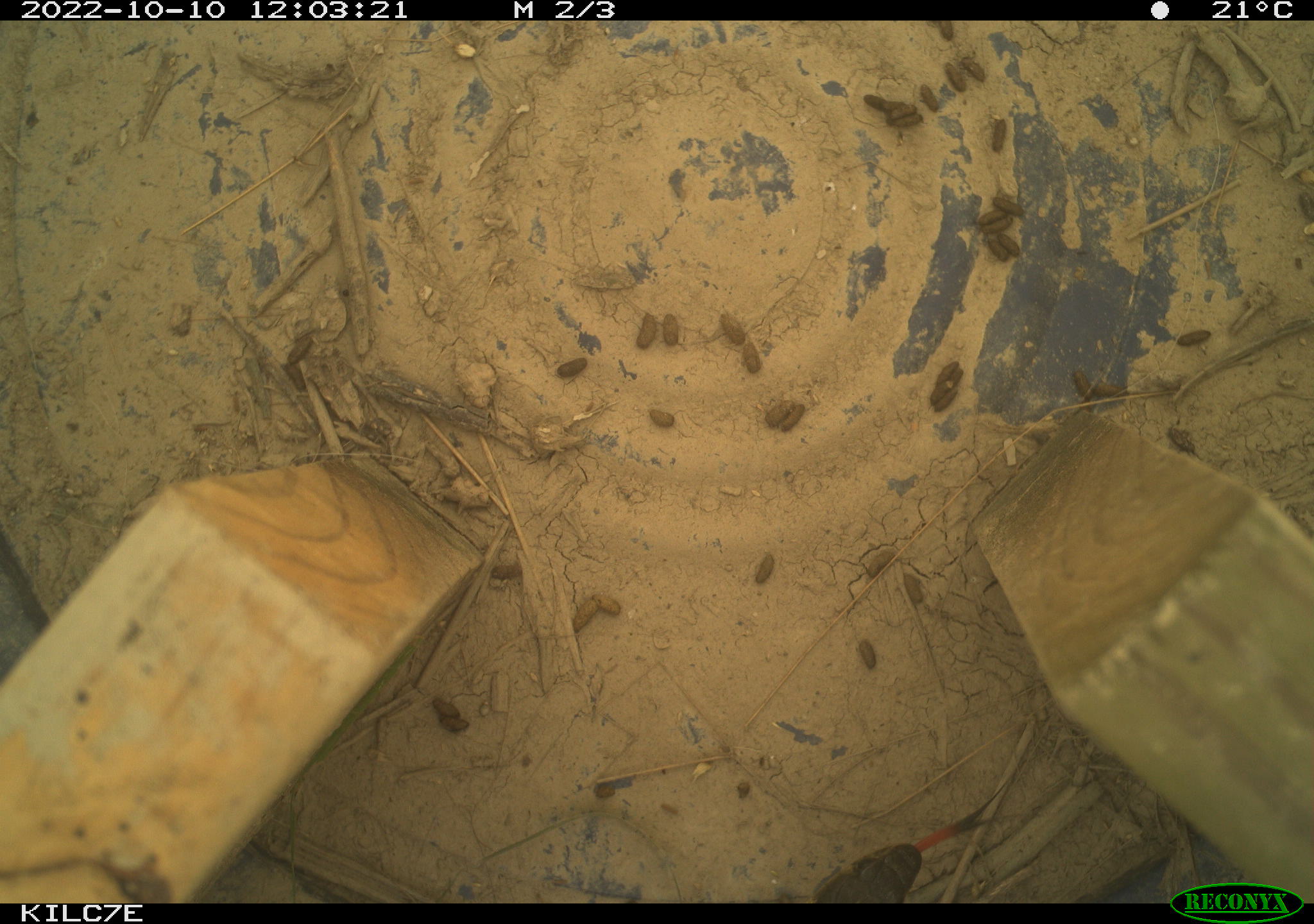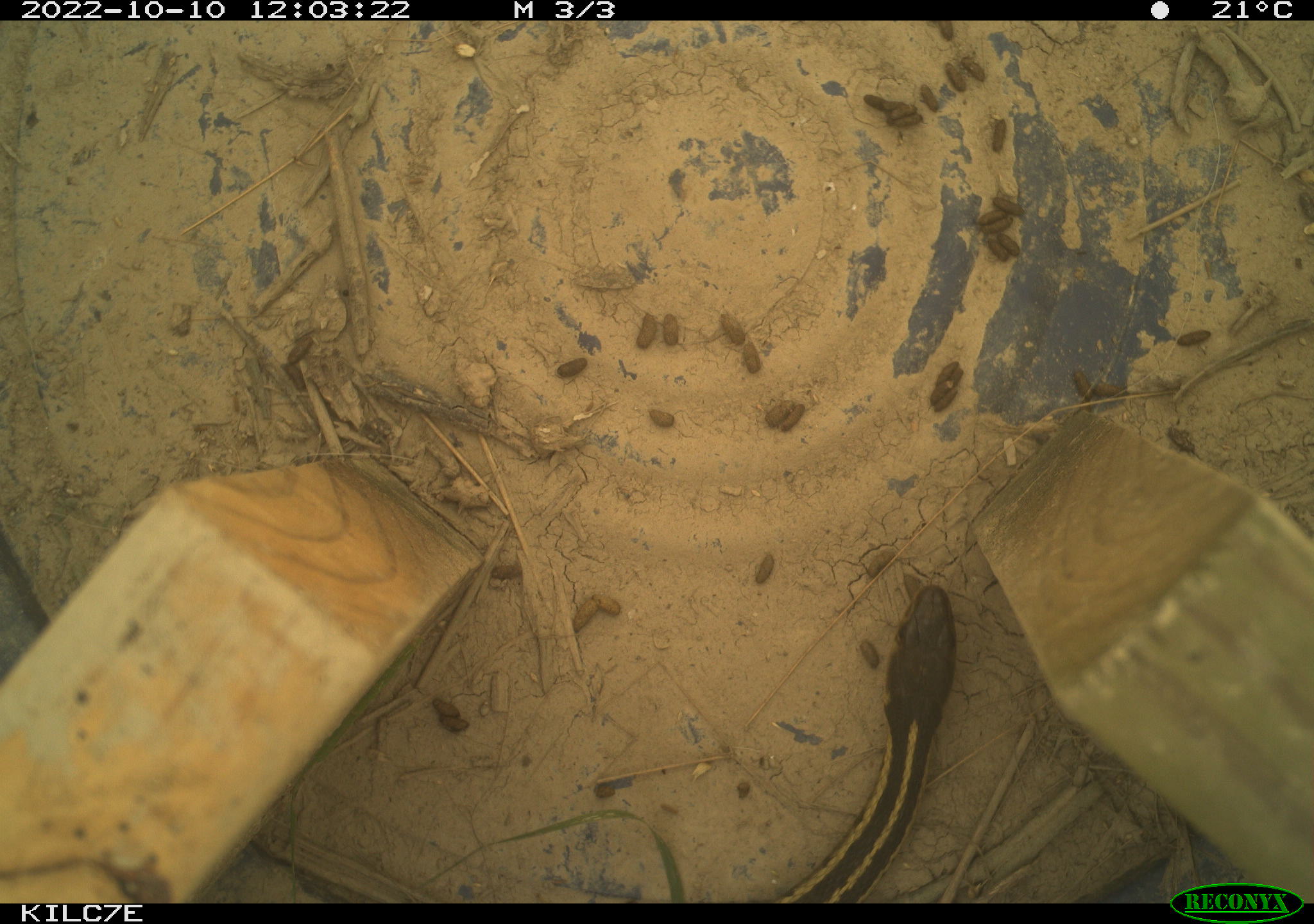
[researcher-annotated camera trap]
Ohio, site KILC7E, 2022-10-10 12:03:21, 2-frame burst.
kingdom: Animalia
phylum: Chordata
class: Reptilia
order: Squamata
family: Colubridae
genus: Thamnophis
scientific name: Thamnophis sirtalis sirtalis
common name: eastern gartersnake